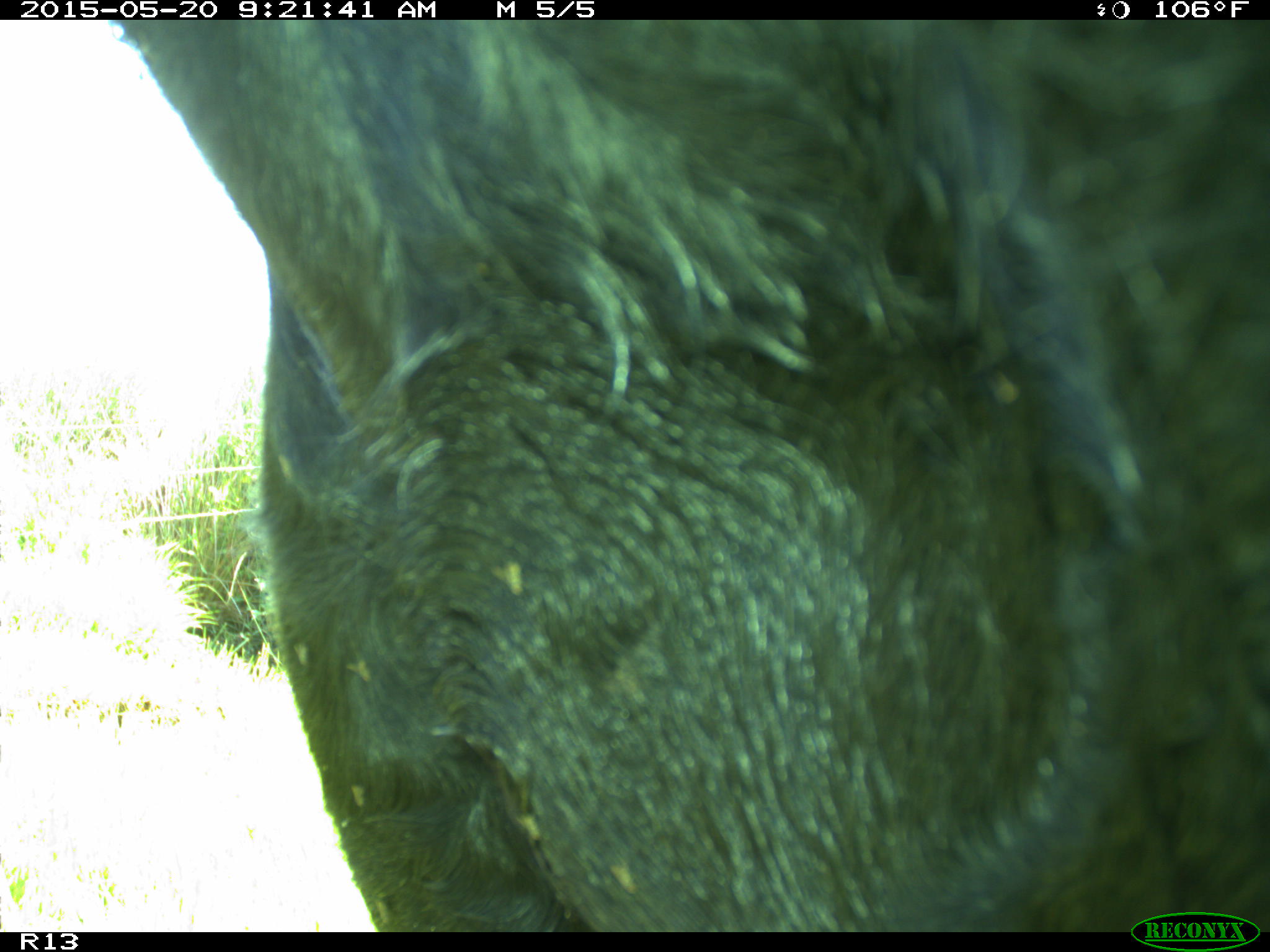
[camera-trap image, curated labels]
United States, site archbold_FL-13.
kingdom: Animalia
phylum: Chordata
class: Mammalia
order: Artiodactyla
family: Bovidae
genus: Bos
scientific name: Bos taurus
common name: domestic cow